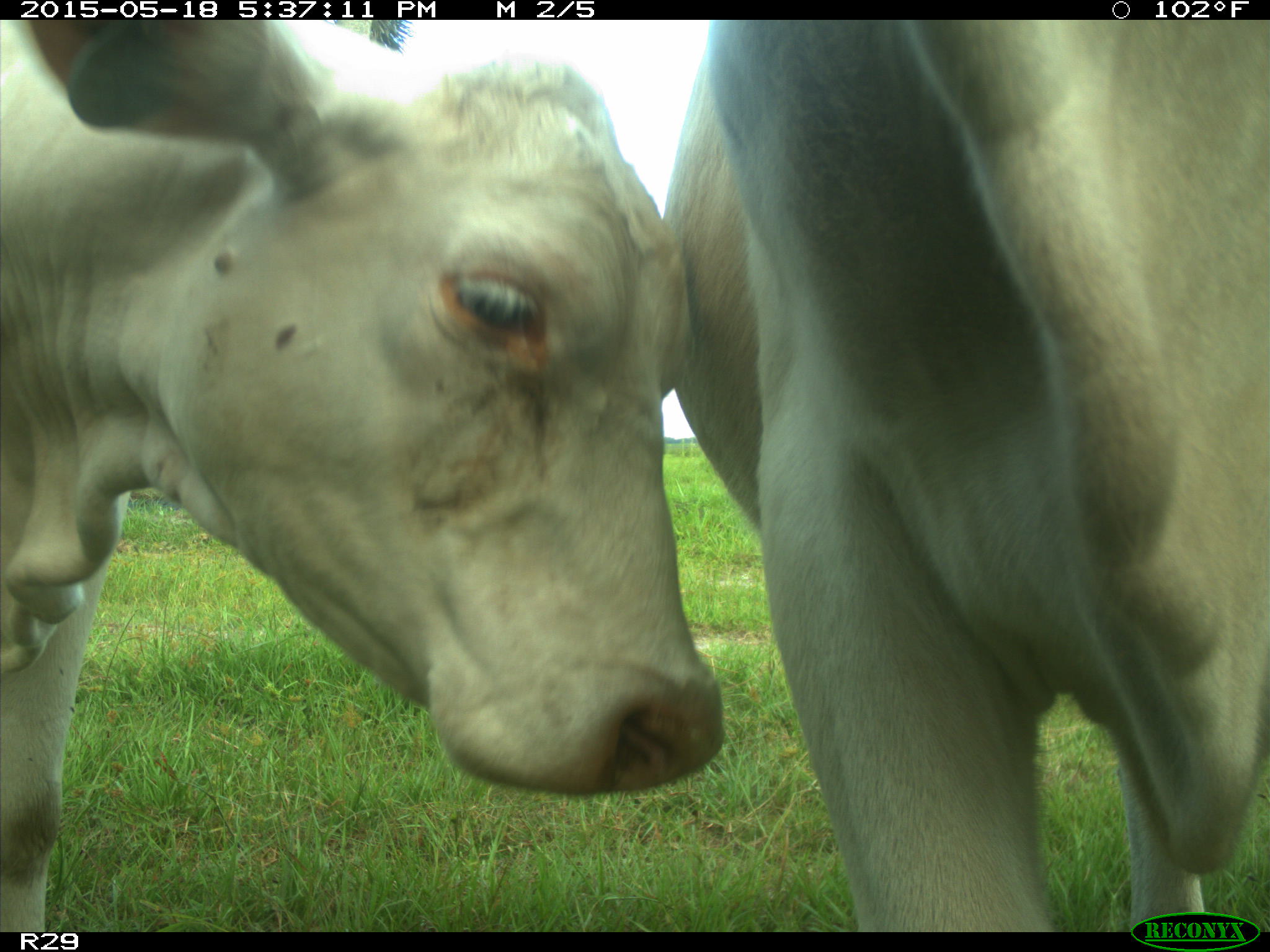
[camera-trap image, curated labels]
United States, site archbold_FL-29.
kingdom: Animalia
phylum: Chordata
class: Mammalia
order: Artiodactyla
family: Bovidae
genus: Bos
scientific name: Bos taurus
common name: domestic cow